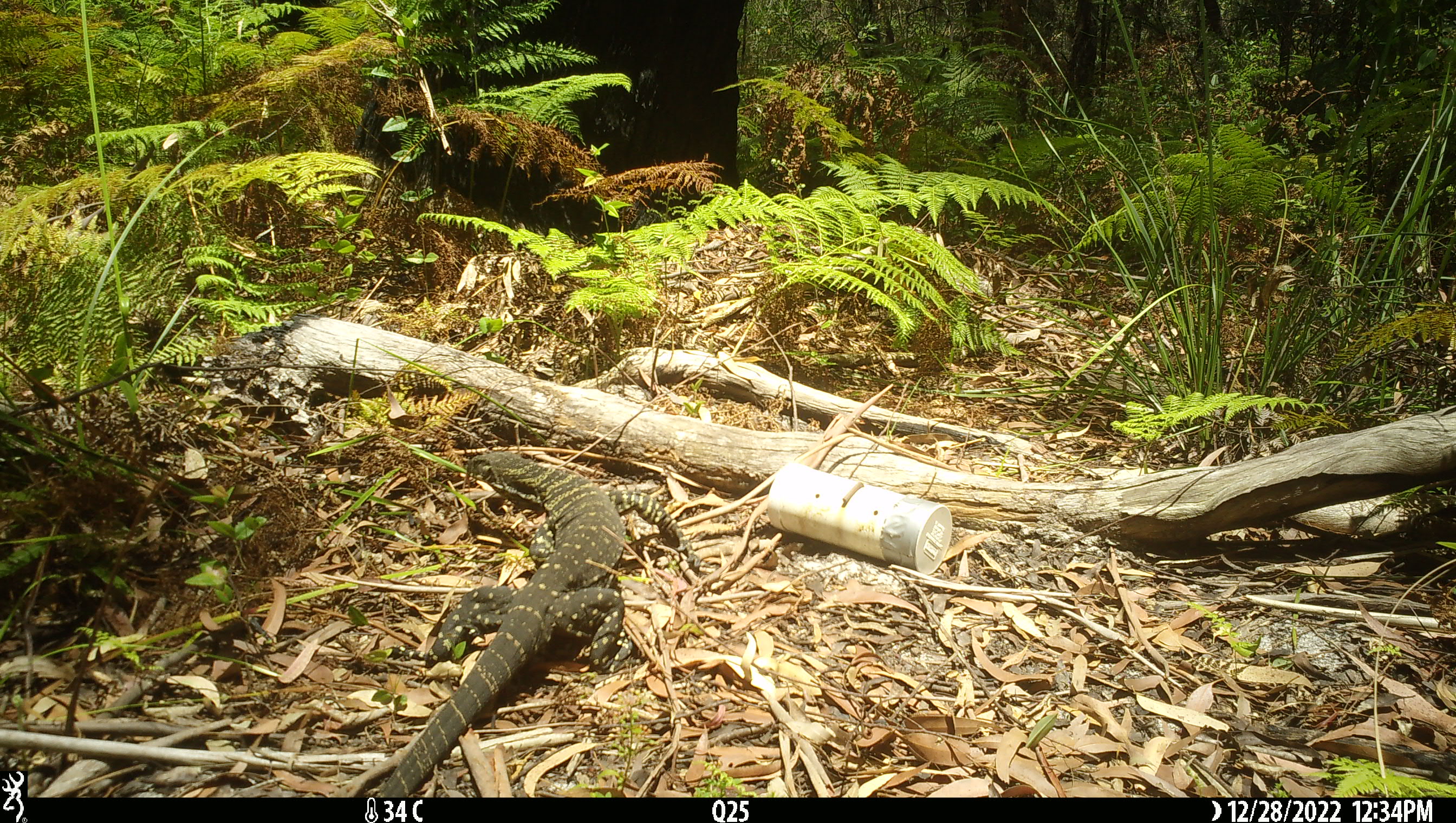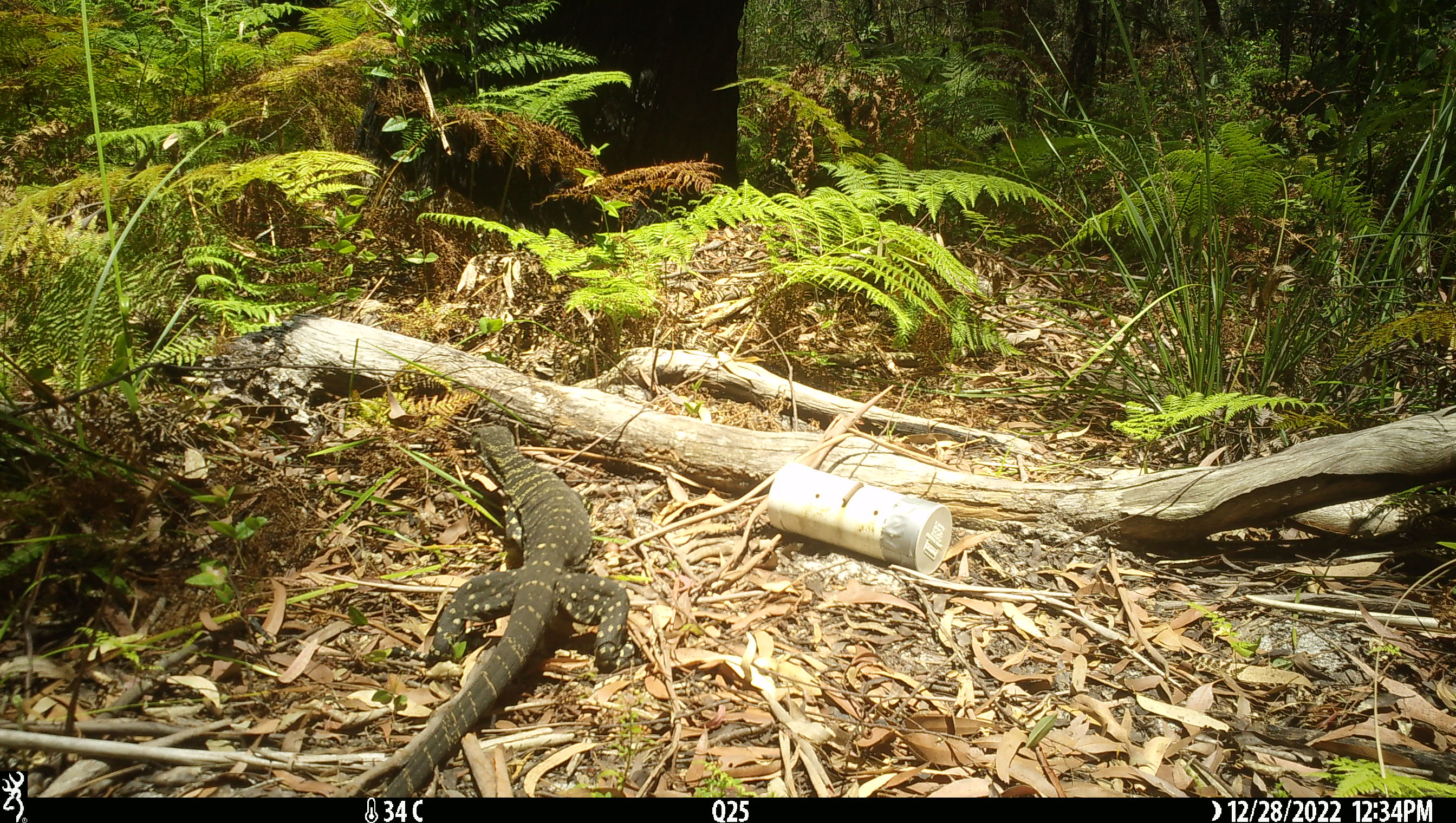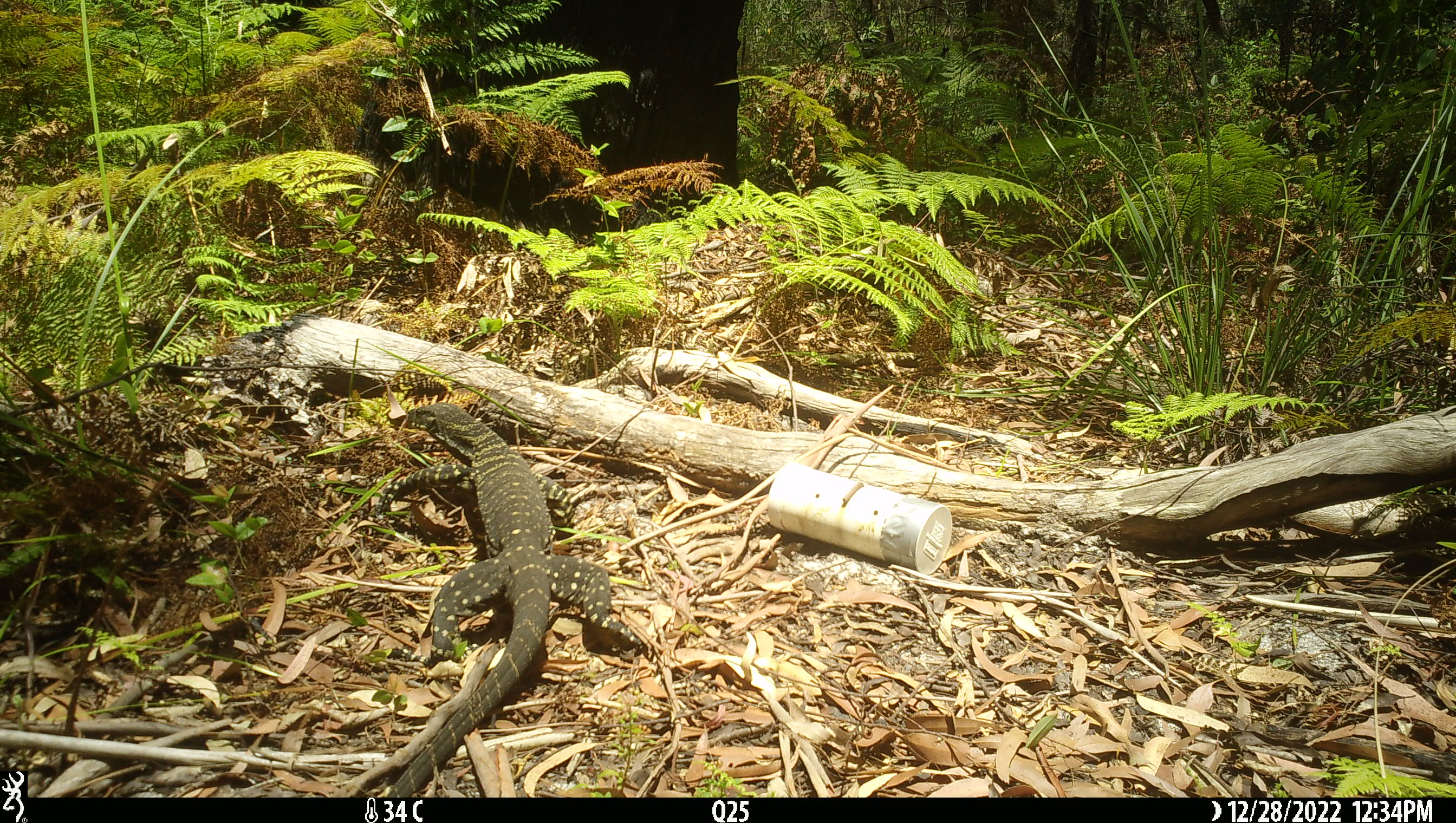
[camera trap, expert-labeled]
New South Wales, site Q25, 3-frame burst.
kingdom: Animalia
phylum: Chordata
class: Reptilia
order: Squamata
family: Varanidae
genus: Varanus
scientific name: Varanus varius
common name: lace monitor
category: goanna